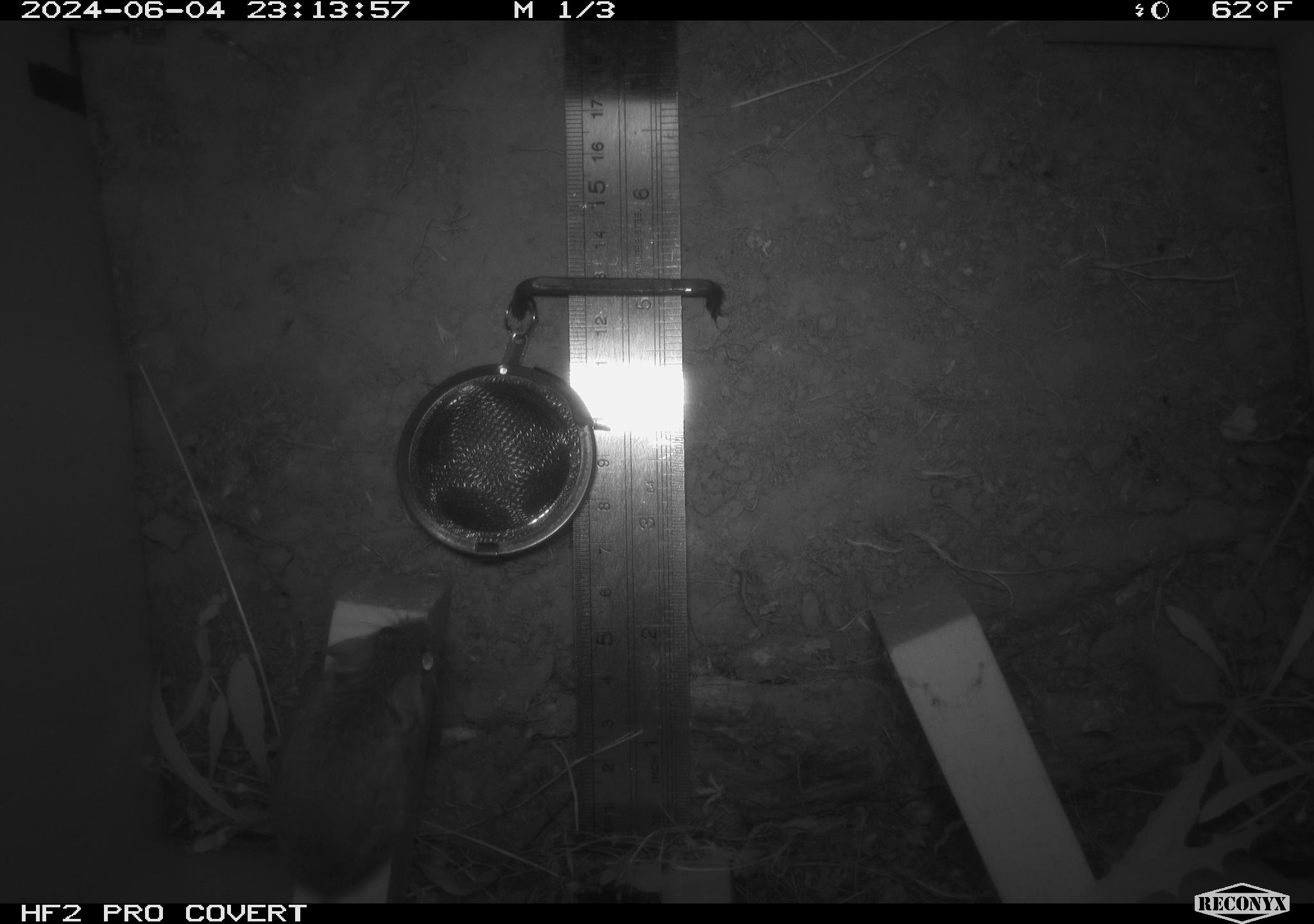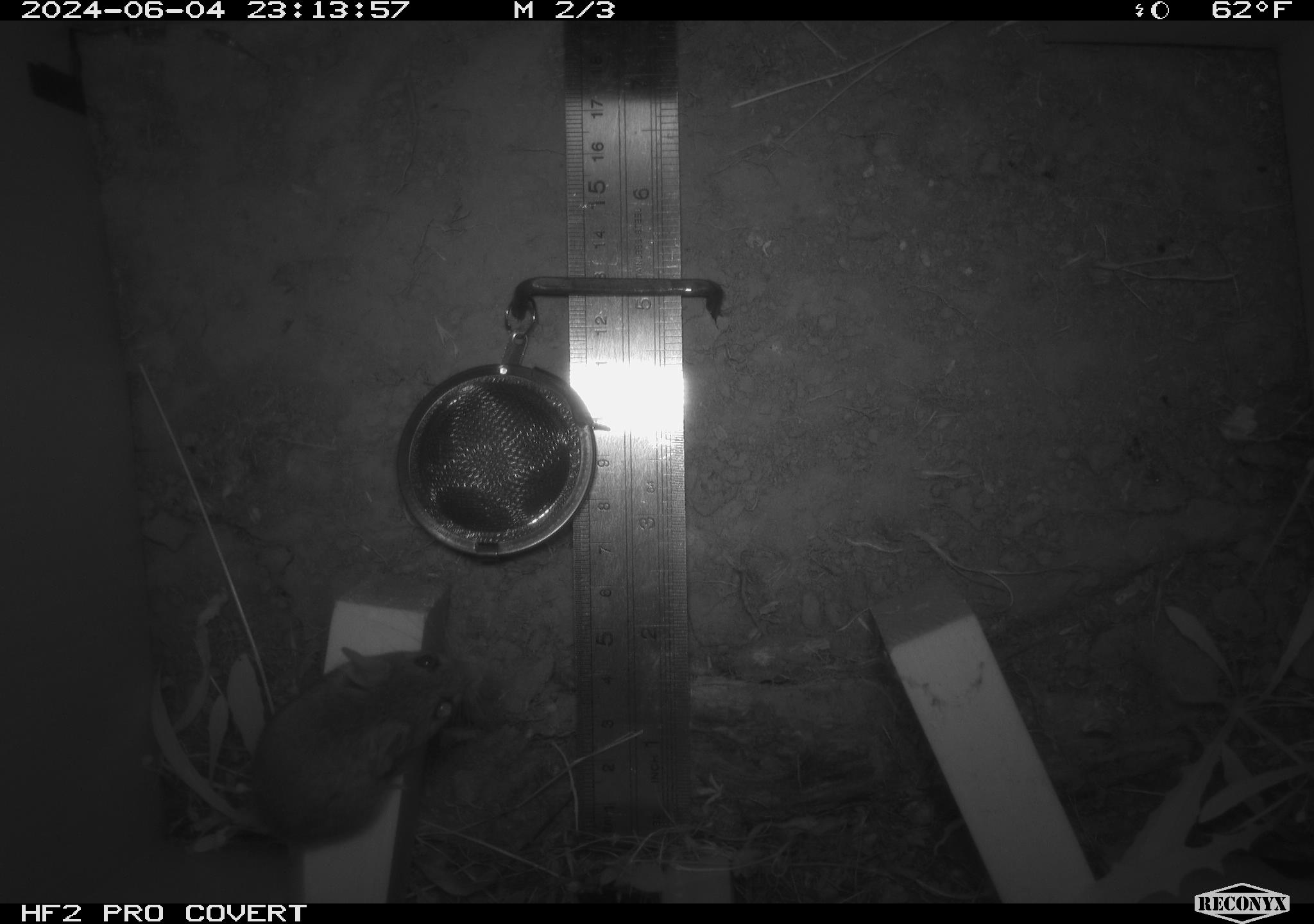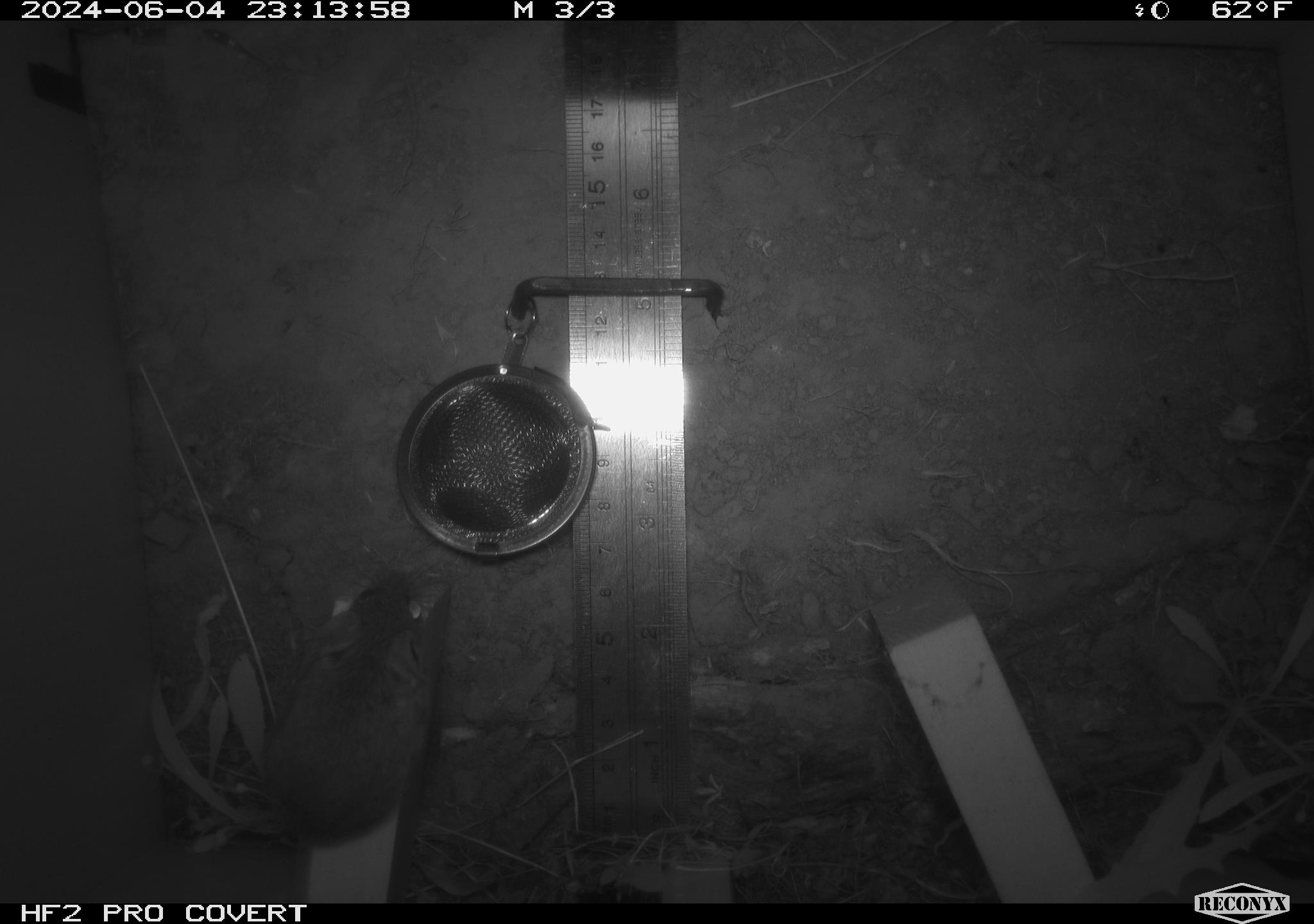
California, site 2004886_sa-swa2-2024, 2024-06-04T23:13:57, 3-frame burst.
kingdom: Animalia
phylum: Chordata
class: Mammalia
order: Rodentia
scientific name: Rodentia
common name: mouse species